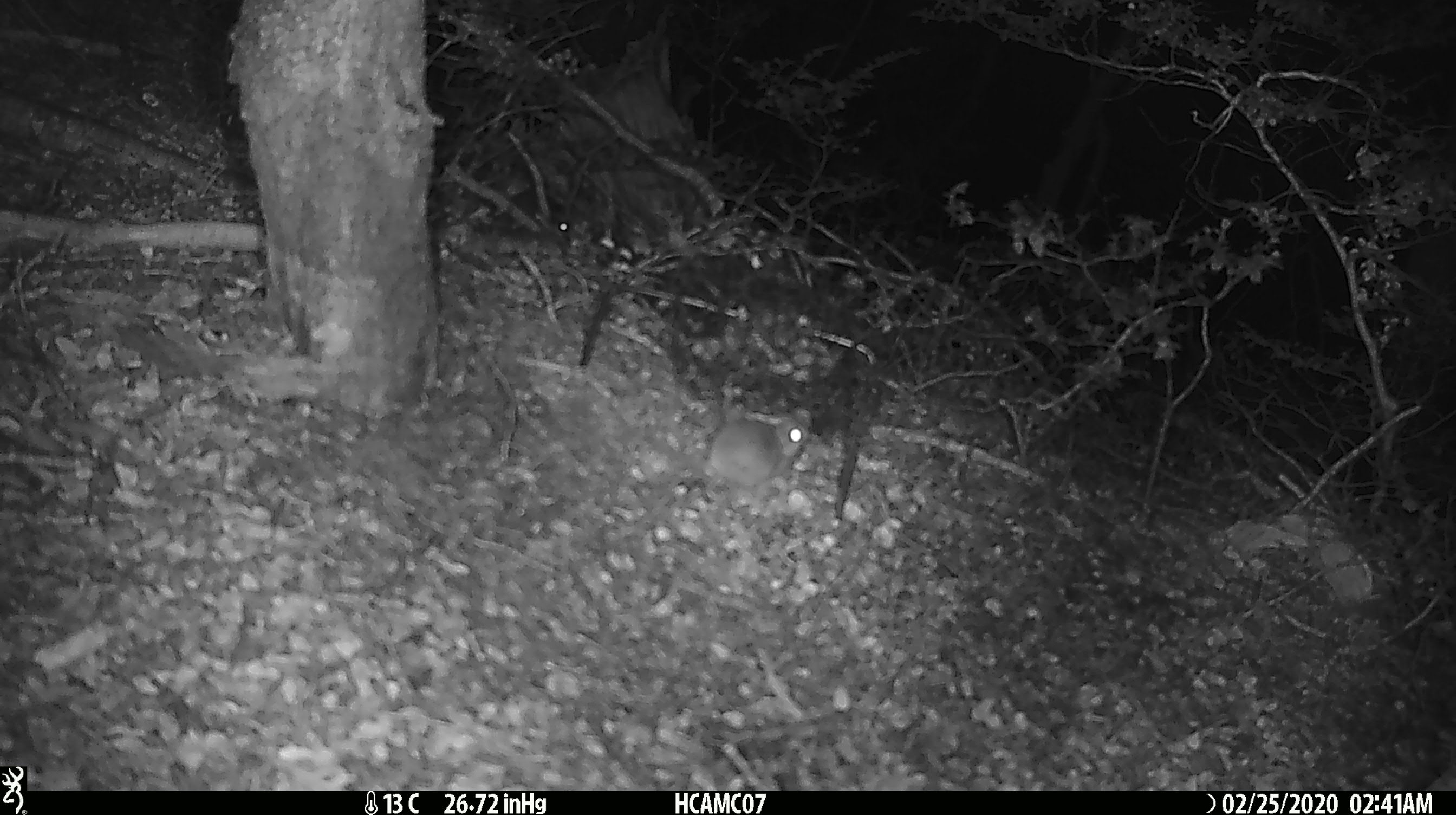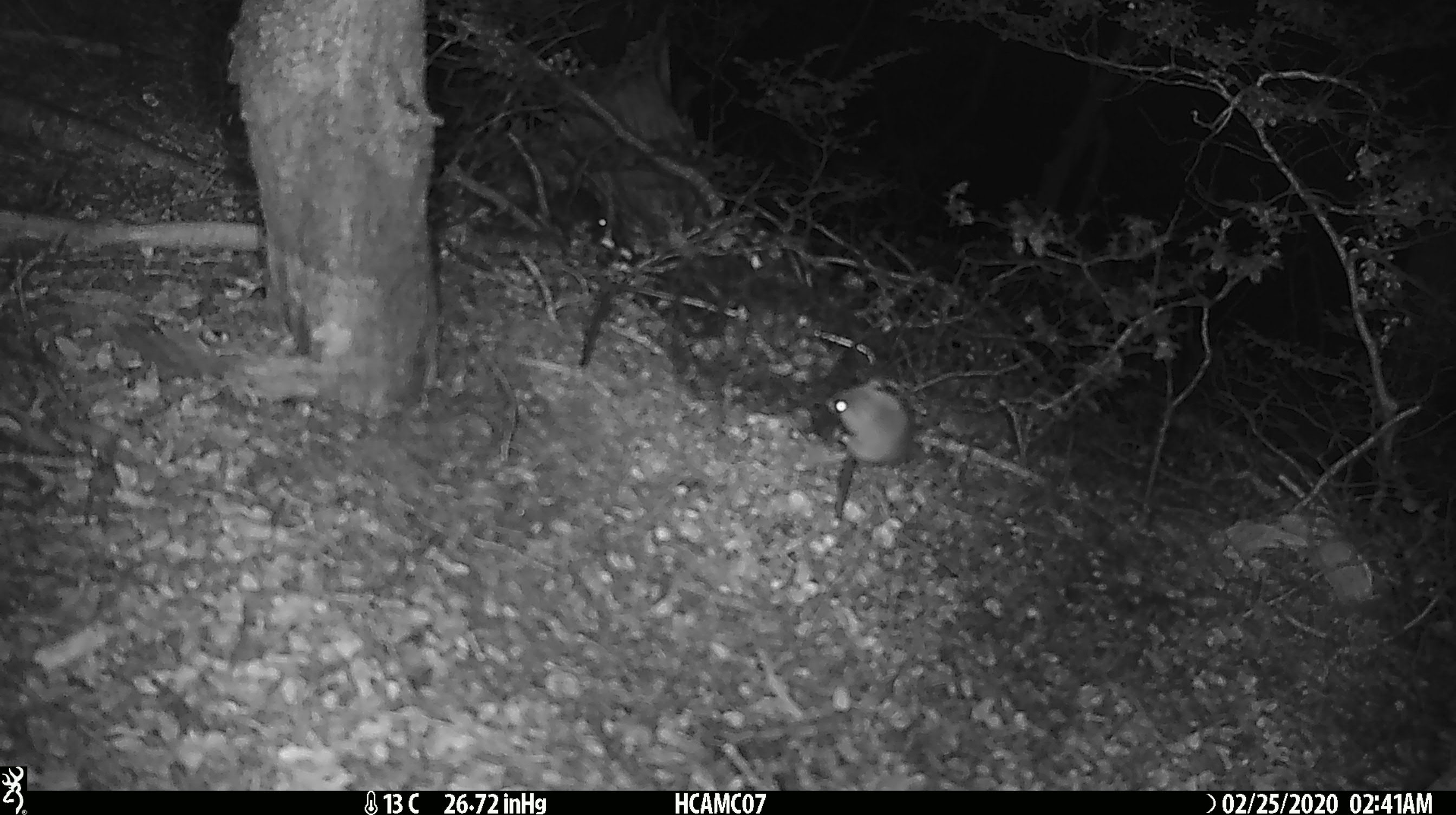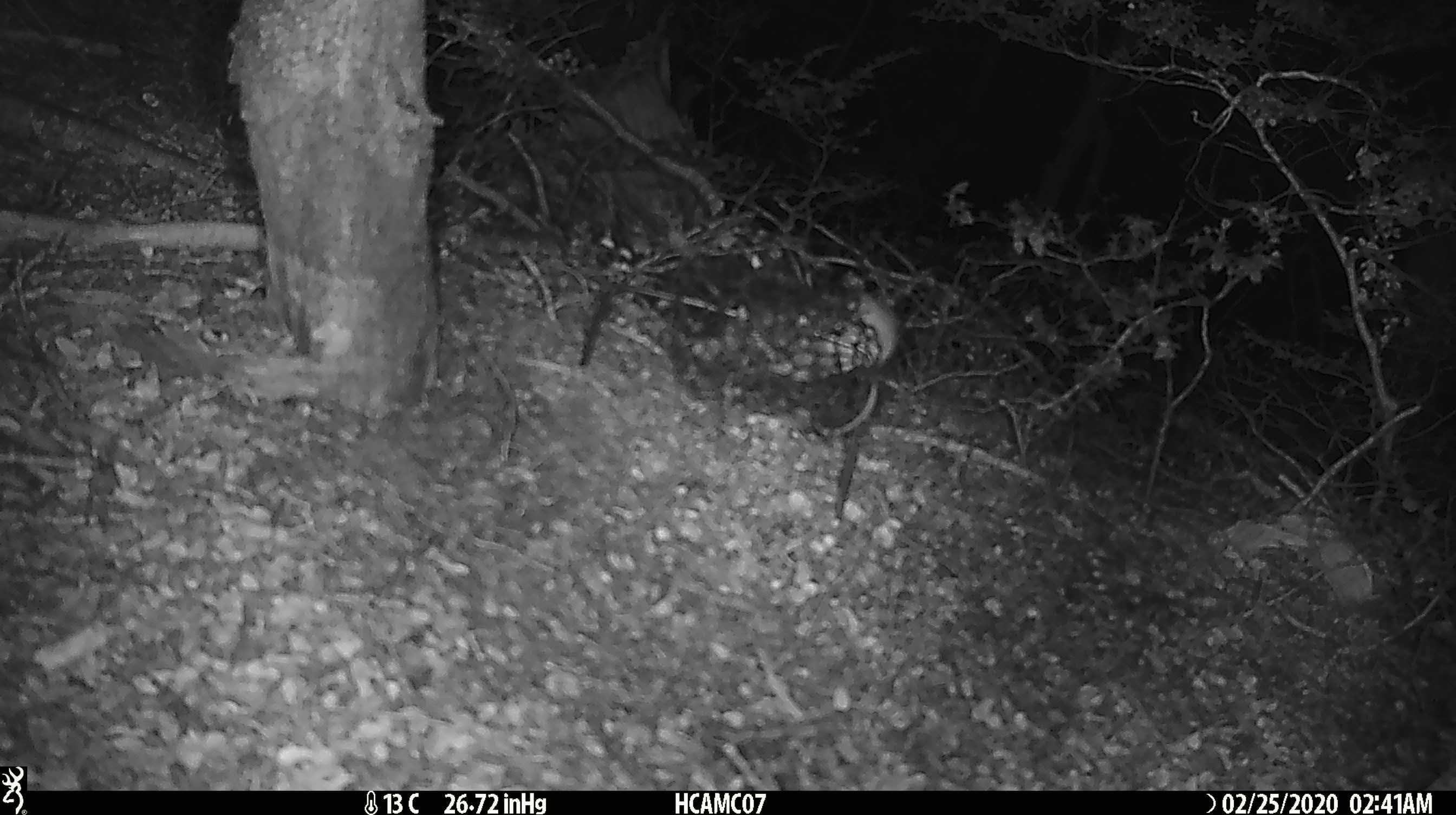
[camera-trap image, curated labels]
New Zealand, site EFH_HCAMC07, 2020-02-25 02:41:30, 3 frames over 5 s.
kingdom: Animalia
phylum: Chordata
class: Mammalia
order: Rodentia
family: Muridae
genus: Mus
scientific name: Mus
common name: mouse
Mouse (Mus).